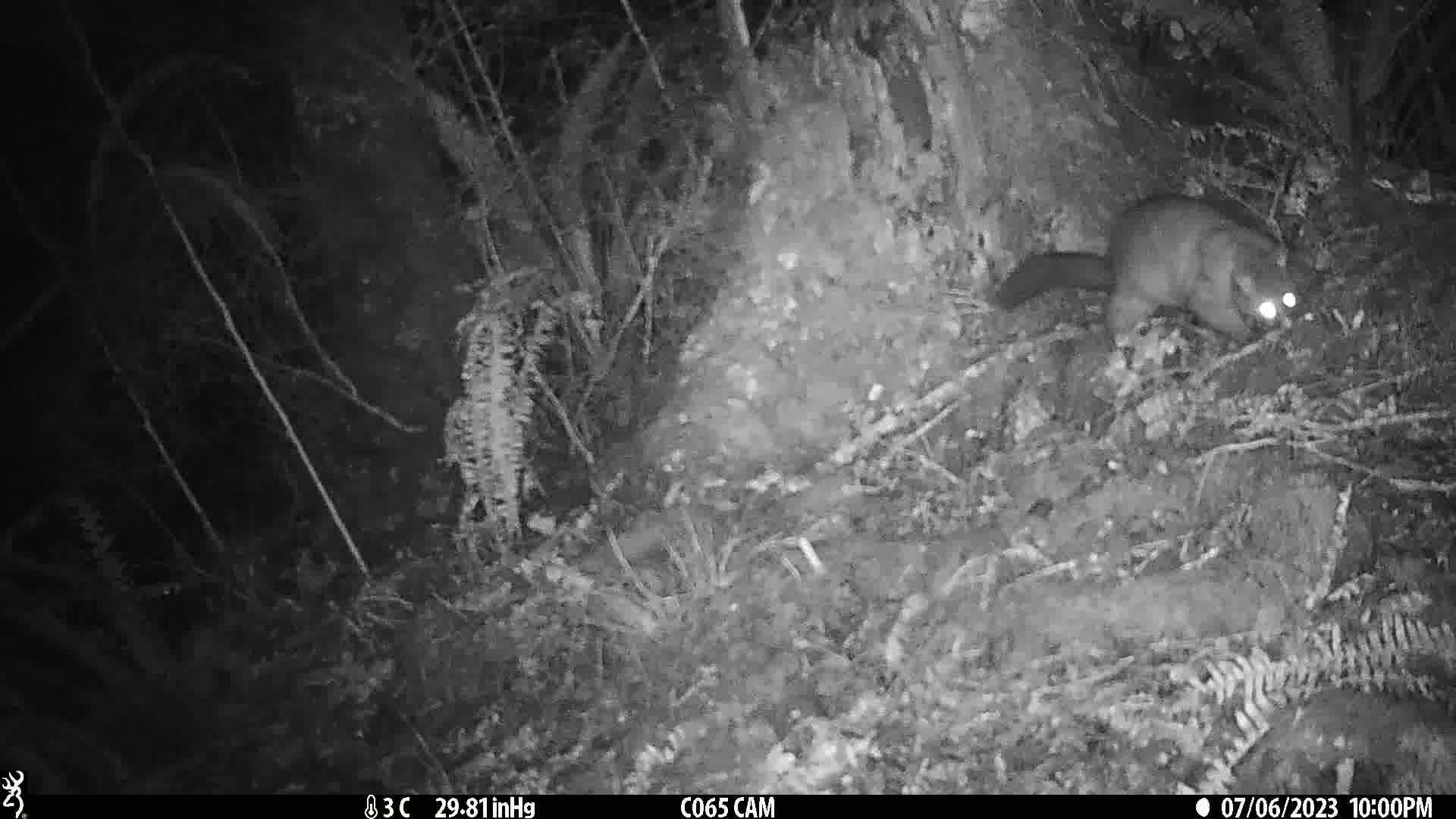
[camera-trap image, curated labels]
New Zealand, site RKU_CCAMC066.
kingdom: Animalia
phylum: Chordata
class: Mammalia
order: Diprotodontia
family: Phalangeridae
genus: Trichosurus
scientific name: Trichosurus vulpecula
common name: common brushtail possum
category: possum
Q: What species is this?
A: Possum (common brushtail possum) (Trichosurus vulpecula).